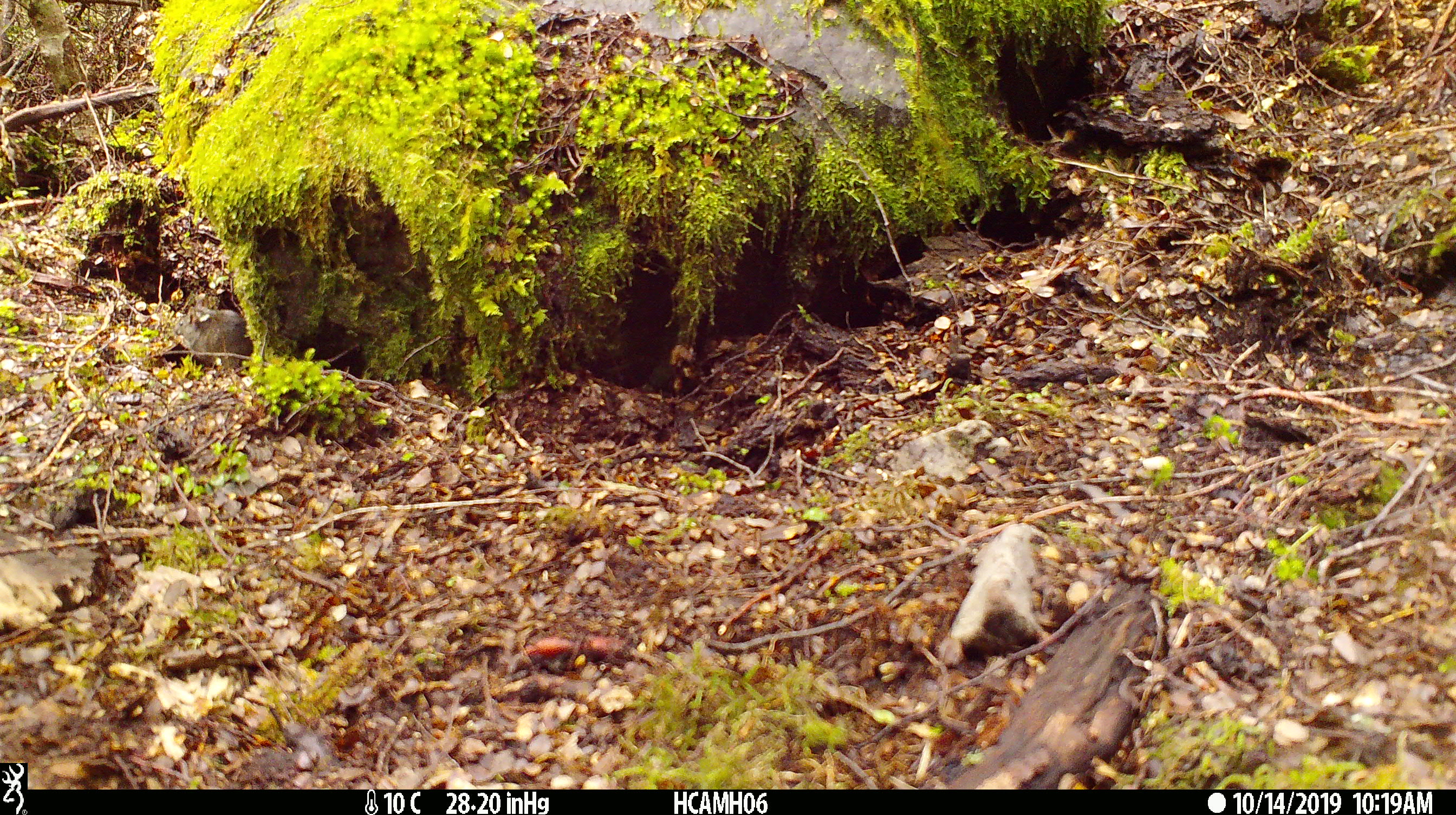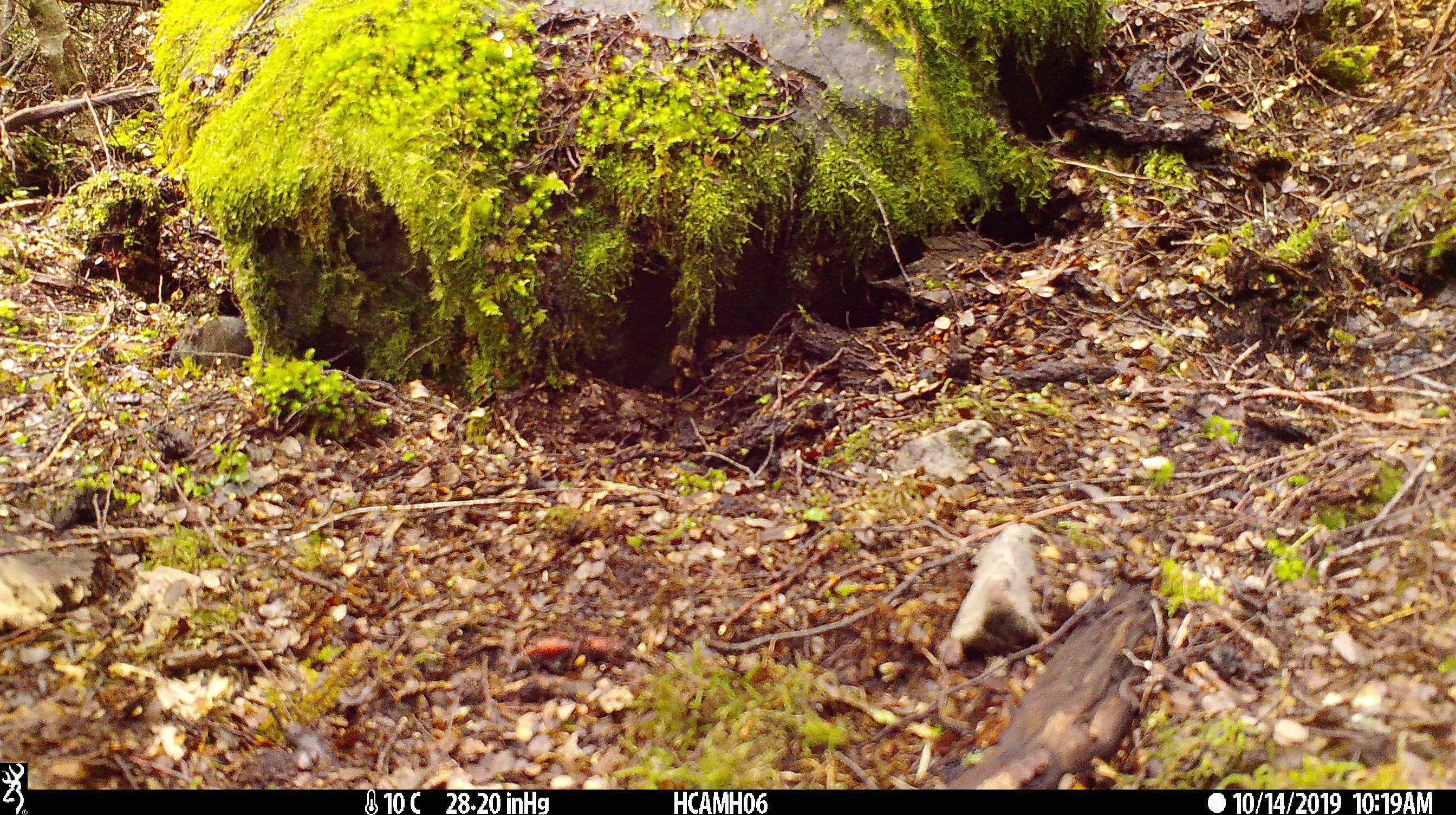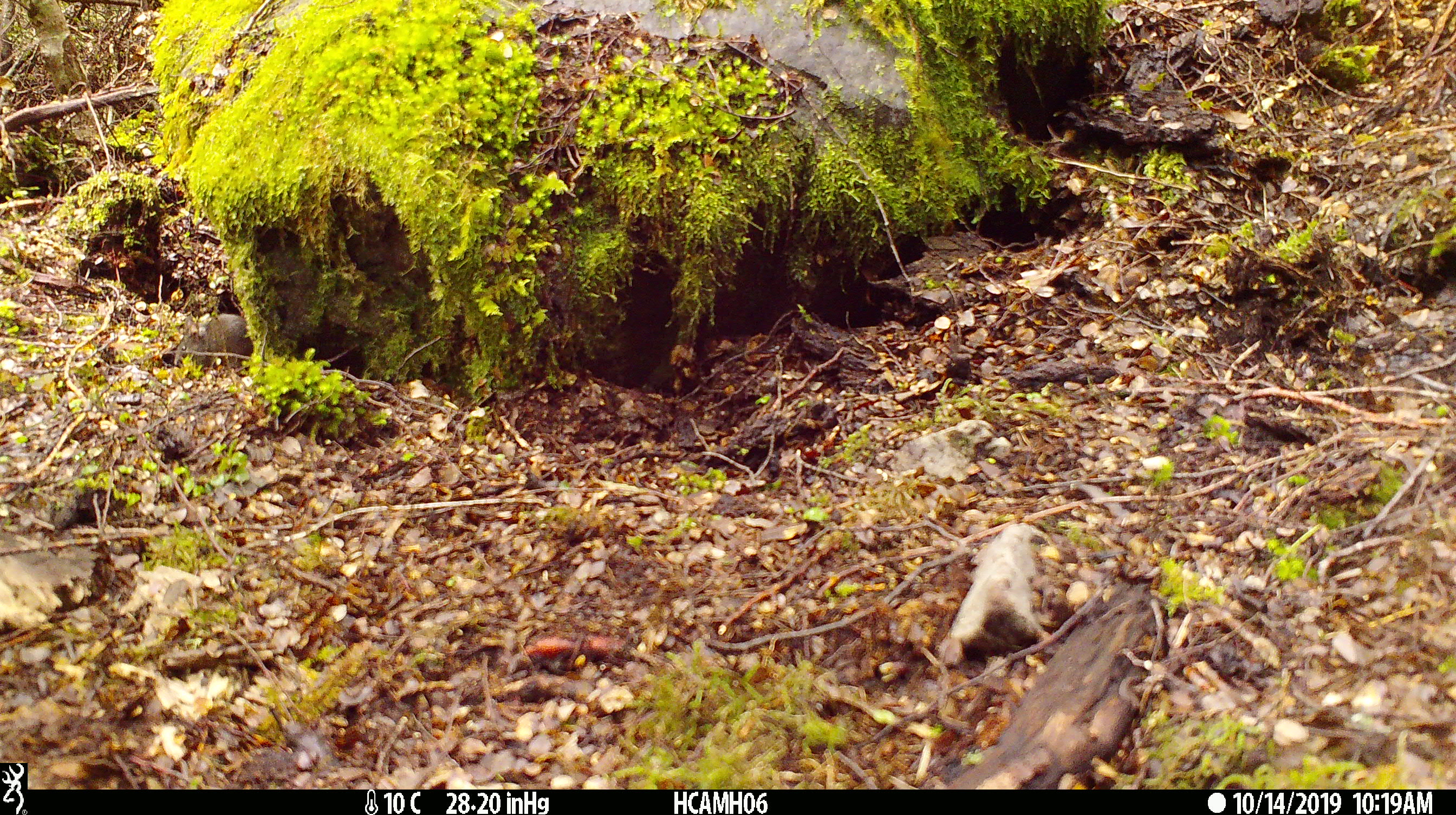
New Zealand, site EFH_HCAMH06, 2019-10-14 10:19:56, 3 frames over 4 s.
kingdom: Animalia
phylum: Chordata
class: Mammalia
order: Rodentia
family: Muridae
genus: Mus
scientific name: Mus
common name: mouse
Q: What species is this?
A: Mouse (Mus).